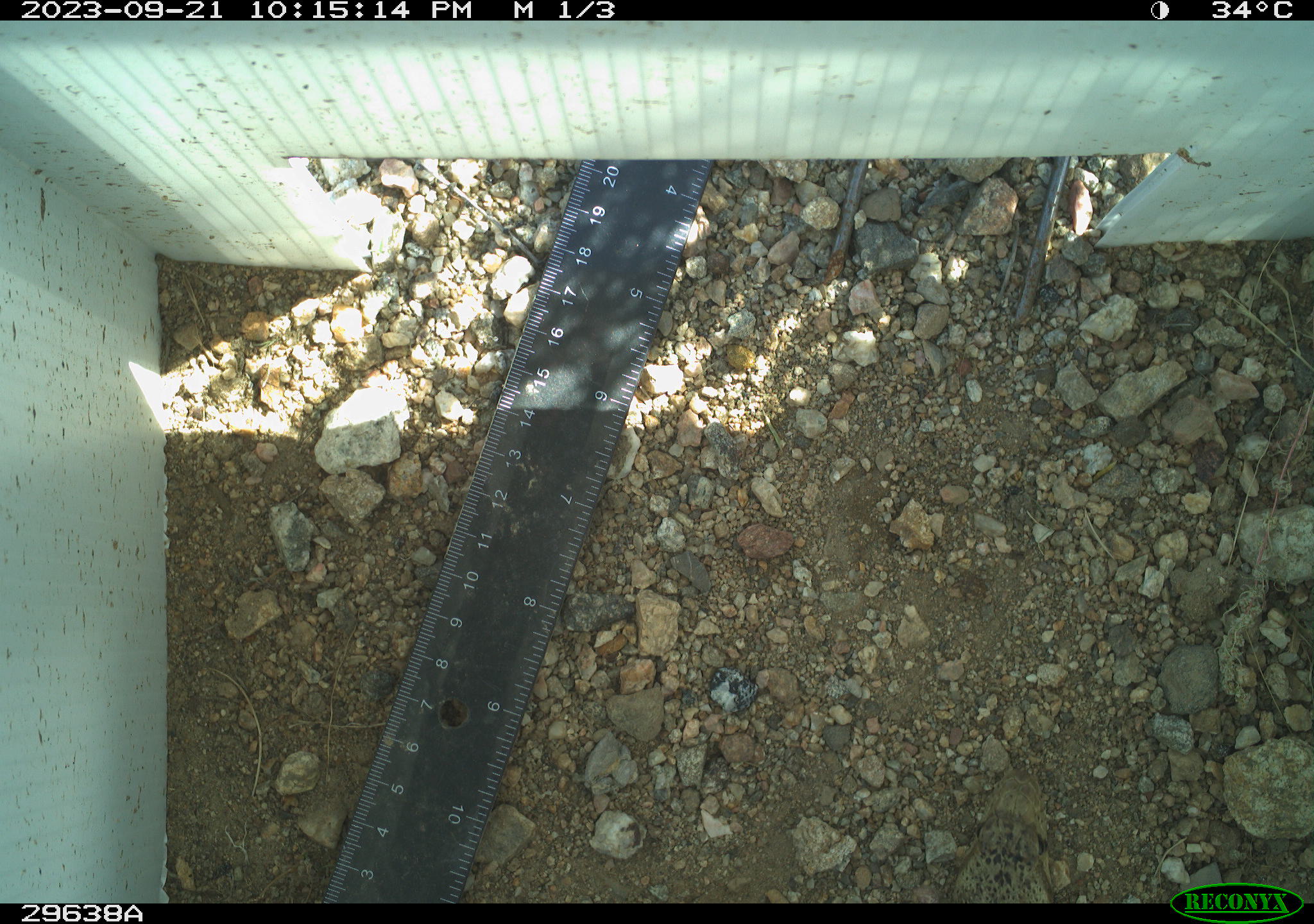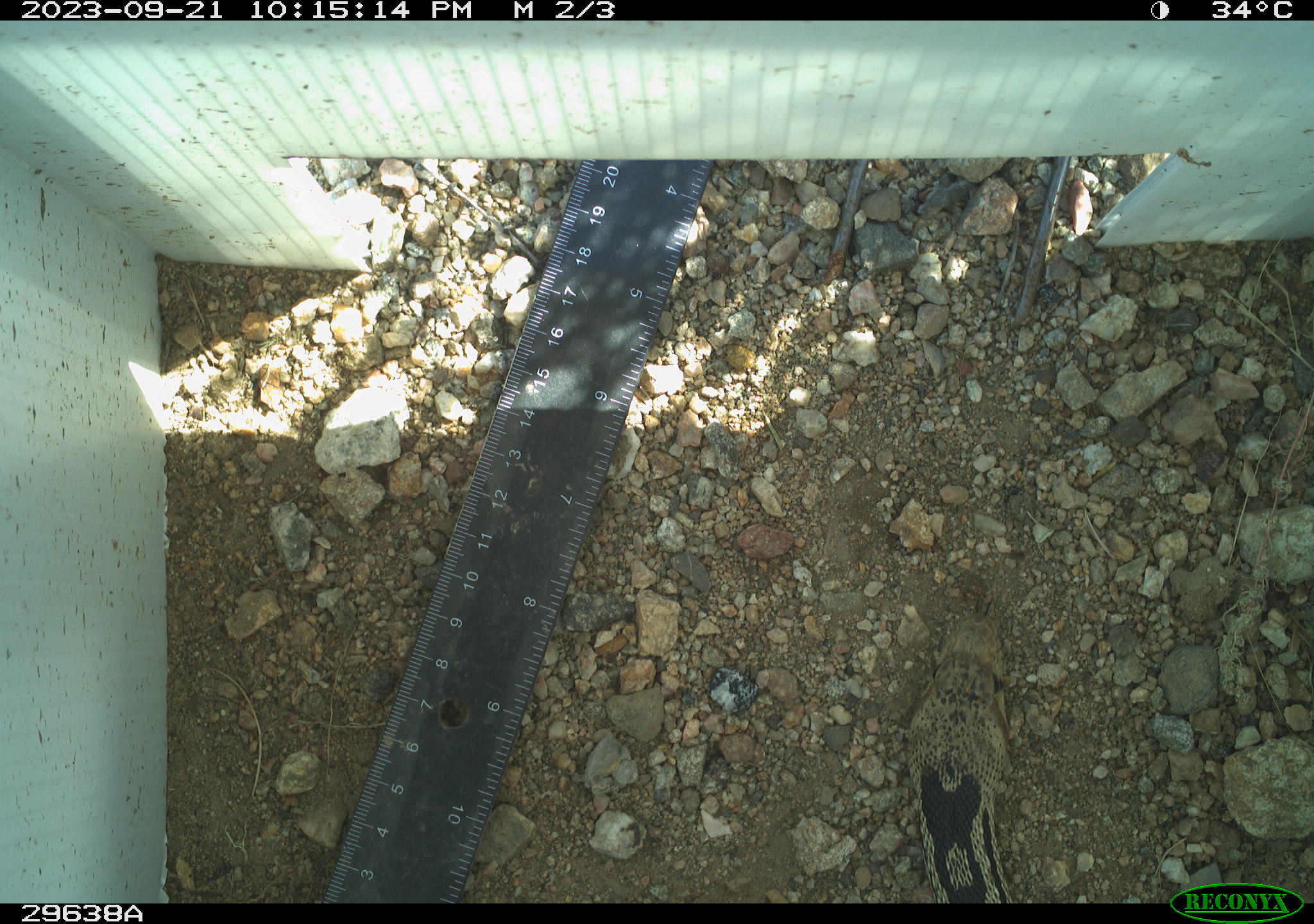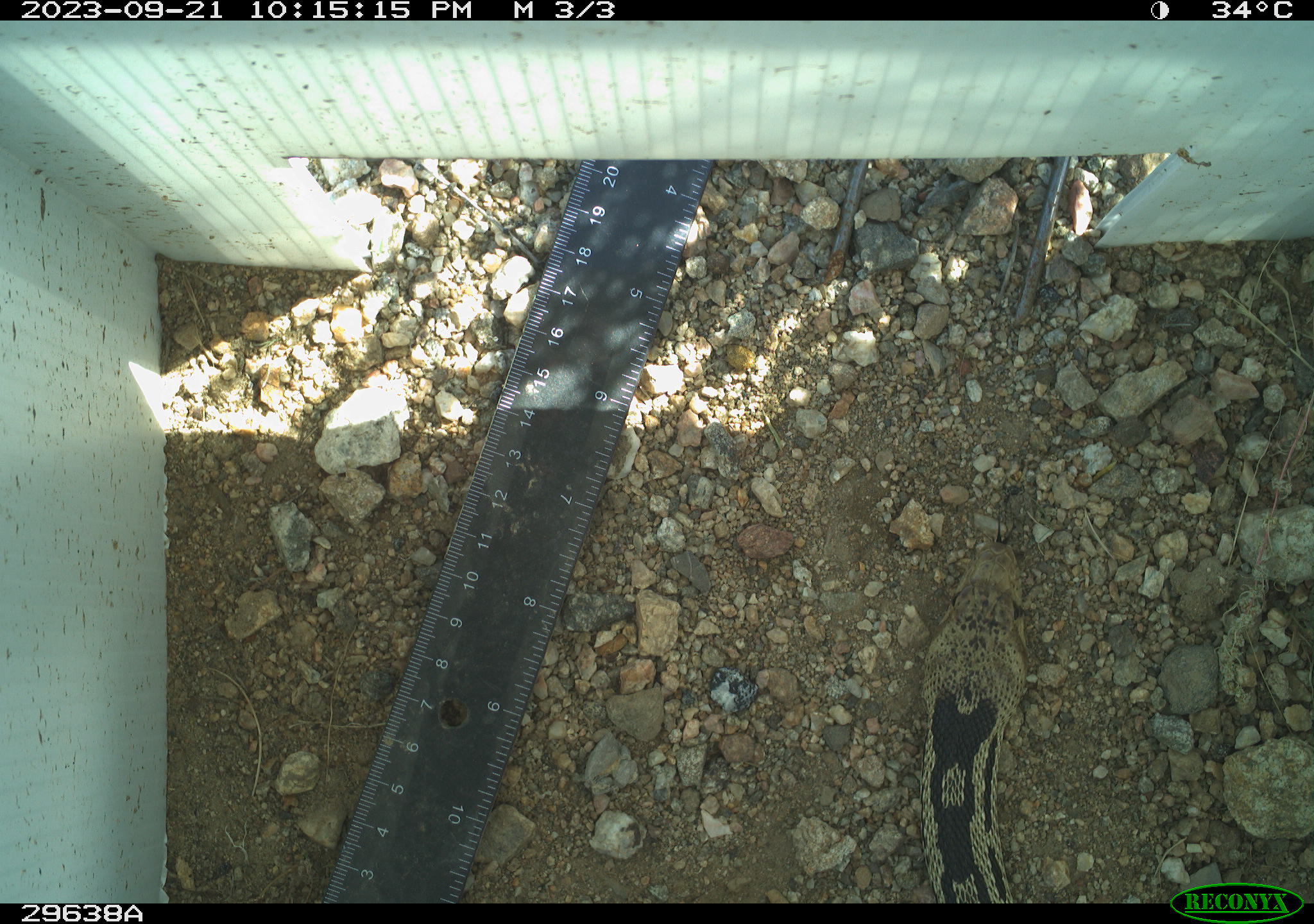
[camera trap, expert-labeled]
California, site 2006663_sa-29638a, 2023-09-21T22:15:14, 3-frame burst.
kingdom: Animalia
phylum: Chordata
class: Reptilia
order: Squamata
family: Colubridae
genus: Pituophis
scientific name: Pituophis catenifer catenifer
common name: pacific gophersnake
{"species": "pacific gophersnake (Pituophis catenifer catenifer)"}